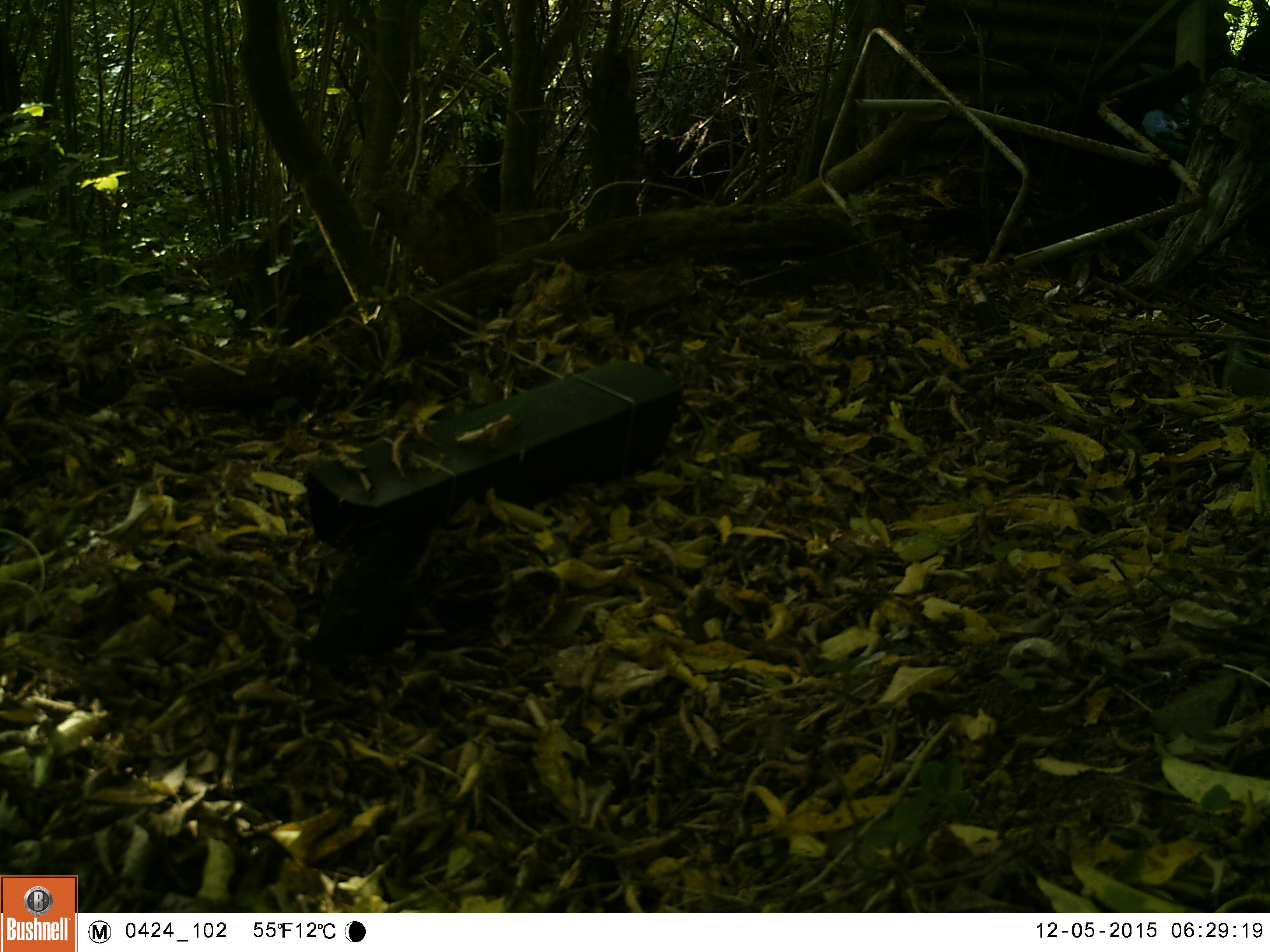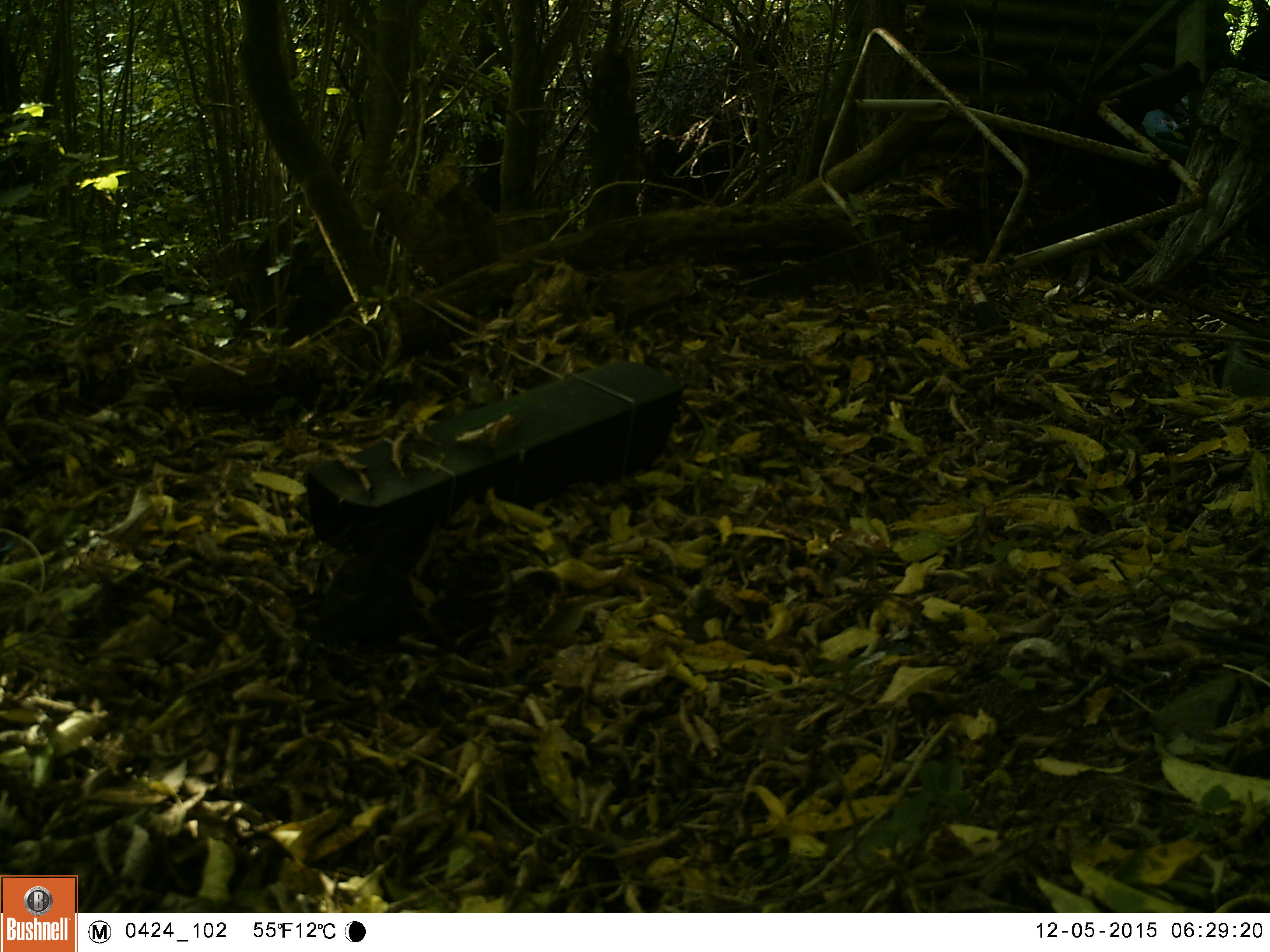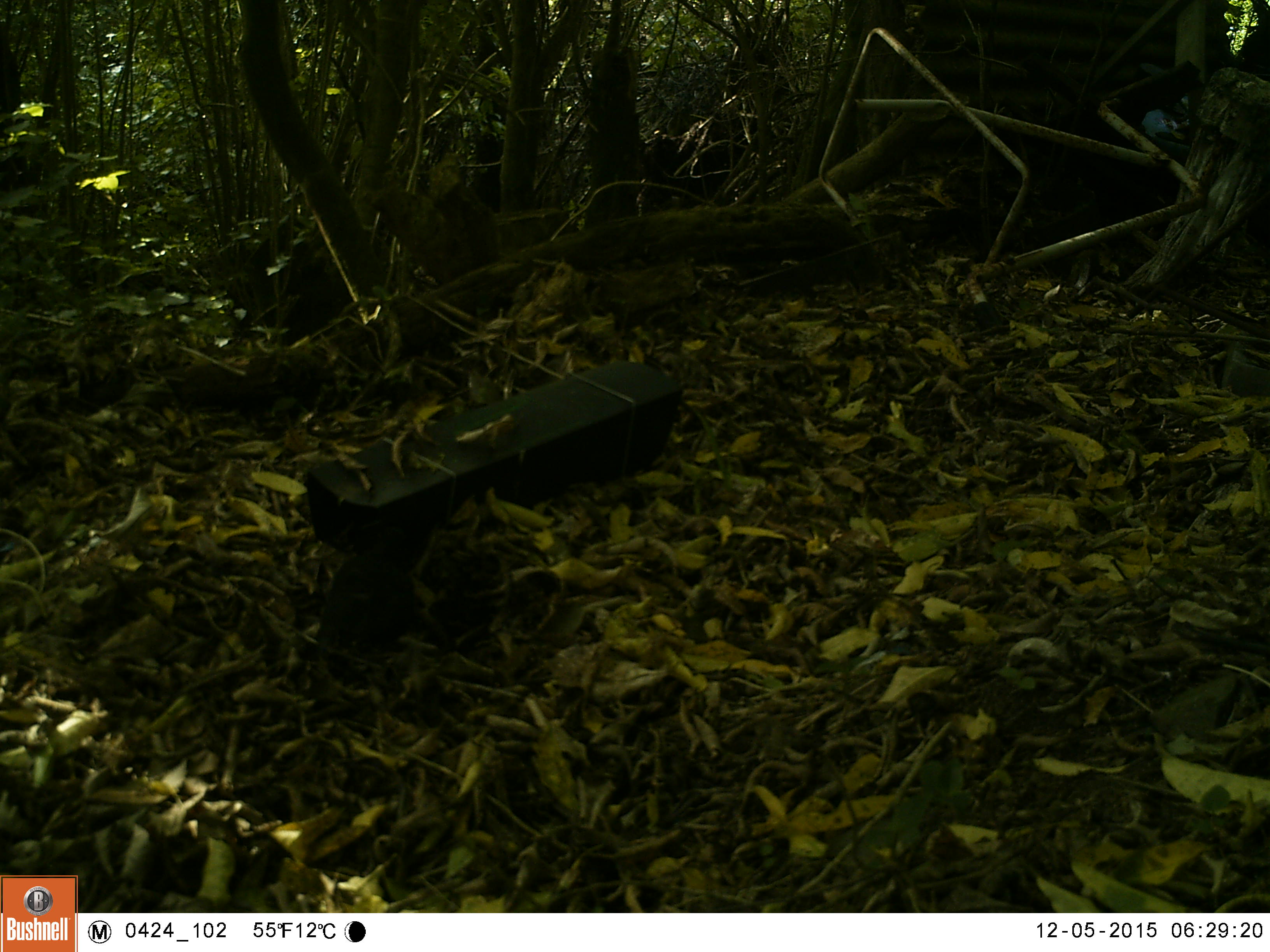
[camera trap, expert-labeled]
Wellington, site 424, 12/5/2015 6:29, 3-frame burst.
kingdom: Animalia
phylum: Chordata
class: Aves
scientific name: Aves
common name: bird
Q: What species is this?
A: Bird (Aves).